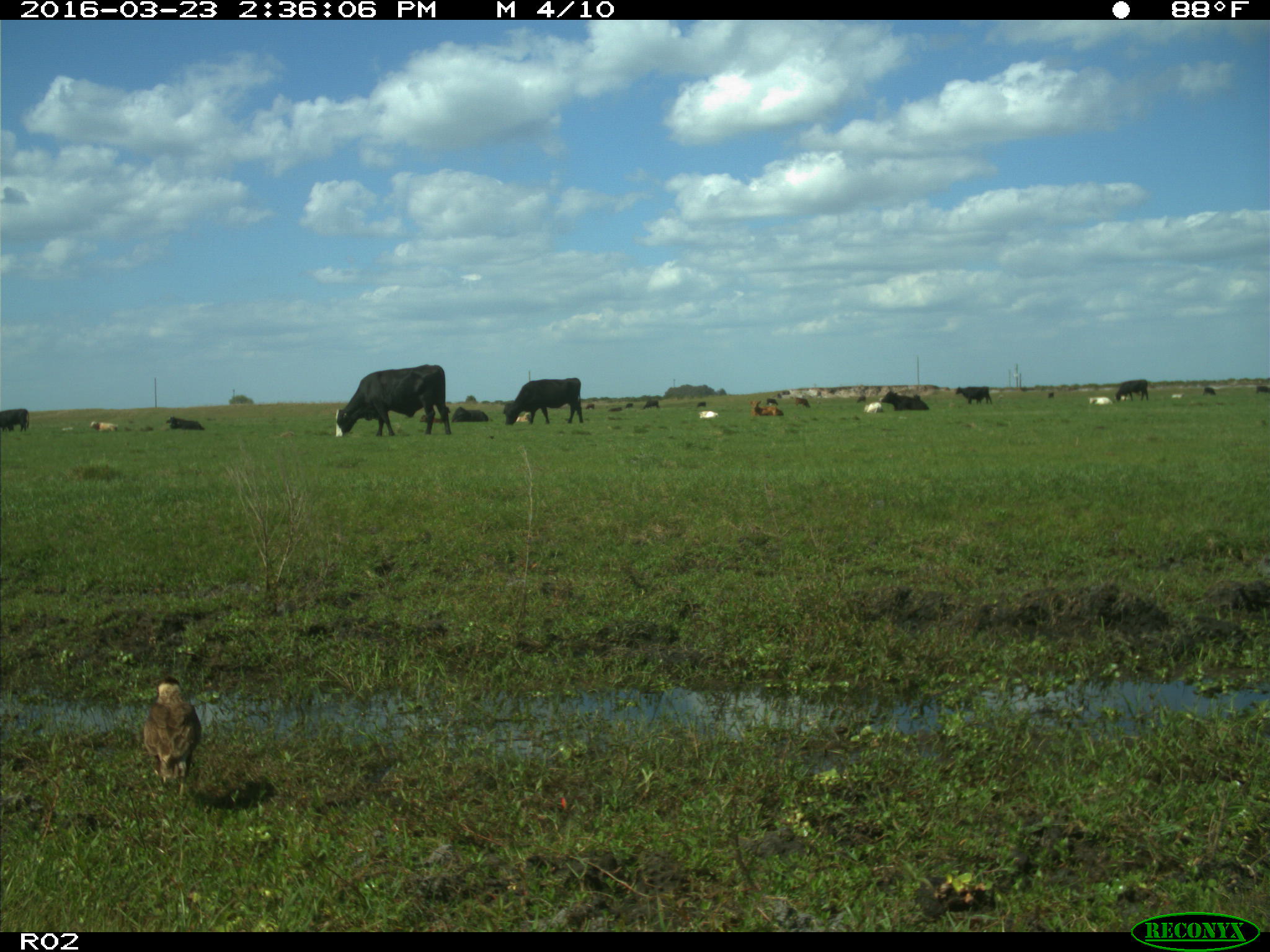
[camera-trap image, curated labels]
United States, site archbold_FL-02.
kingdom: Animalia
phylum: Chordata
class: Mammalia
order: Artiodactyla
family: Bovidae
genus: Bos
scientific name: Bos taurus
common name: domestic cow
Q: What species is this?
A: Bos taurus (domestic cow).